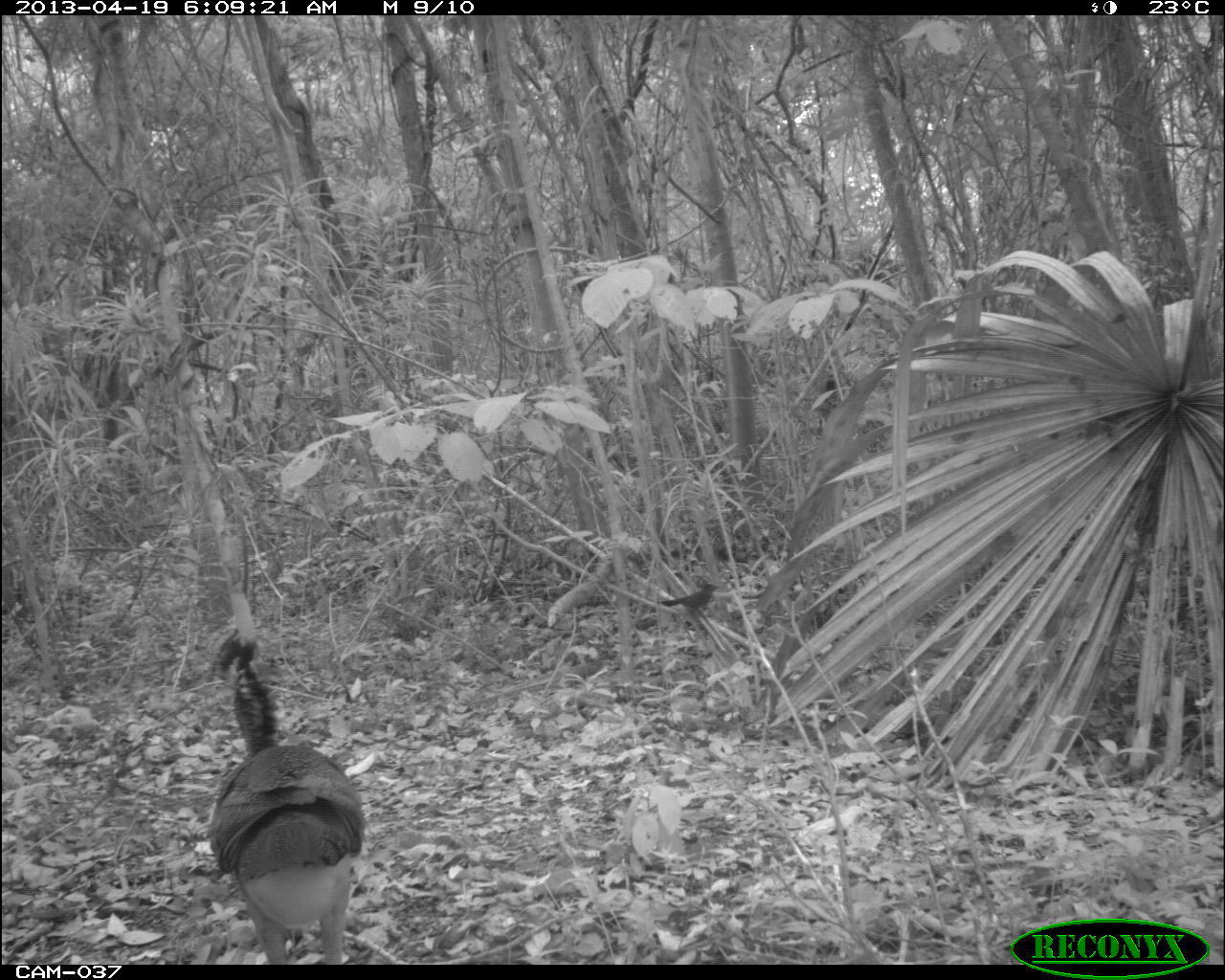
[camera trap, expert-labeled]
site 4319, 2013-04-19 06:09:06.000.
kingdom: Animalia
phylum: Chordata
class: Aves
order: Galliformes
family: Cracidae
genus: Crax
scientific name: Crax rubra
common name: great curassow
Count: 1.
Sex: female.